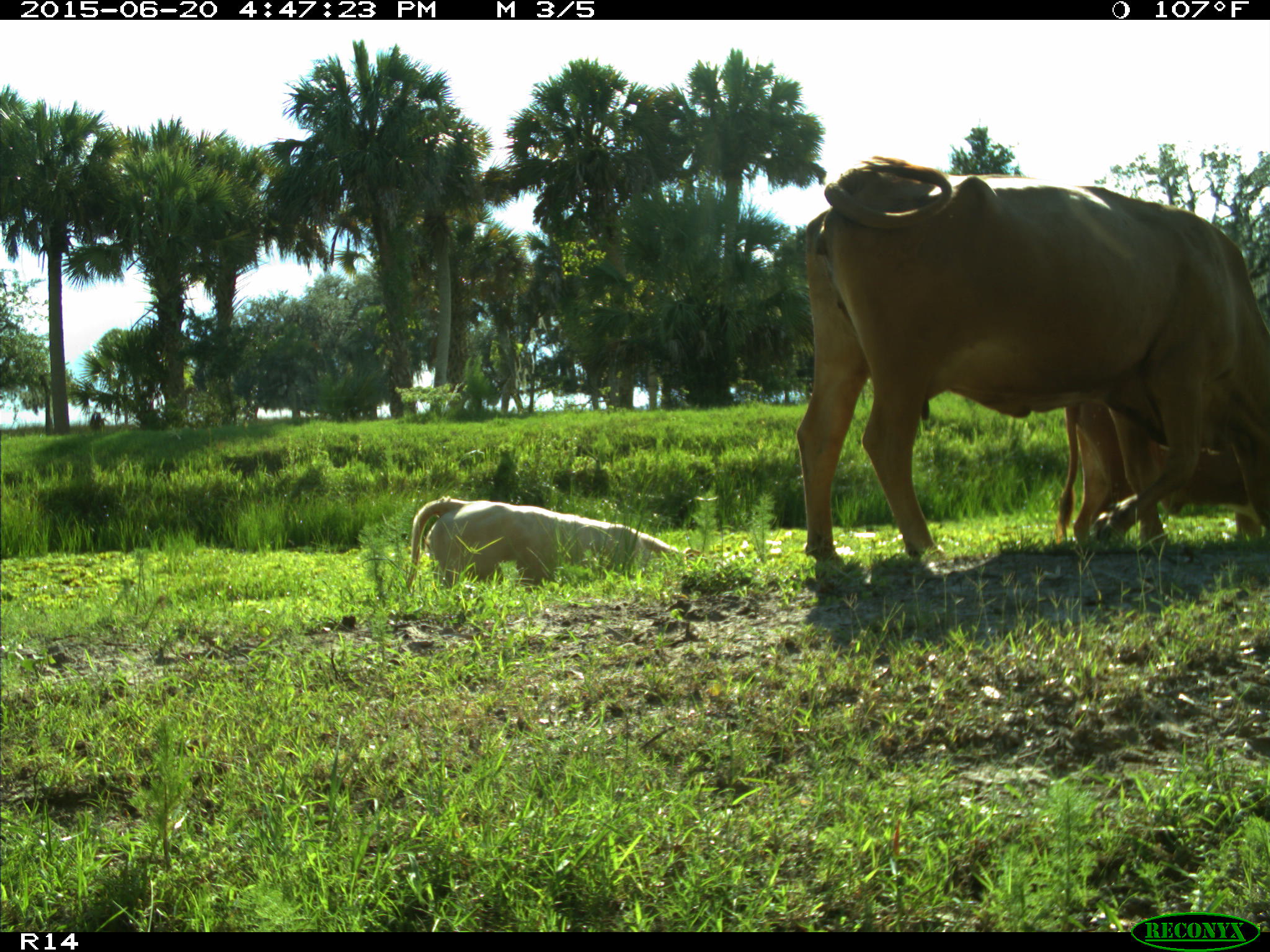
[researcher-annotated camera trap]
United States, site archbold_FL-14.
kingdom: Animalia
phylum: Chordata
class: Mammalia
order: Artiodactyla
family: Bovidae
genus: Bos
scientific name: Bos taurus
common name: domestic cow